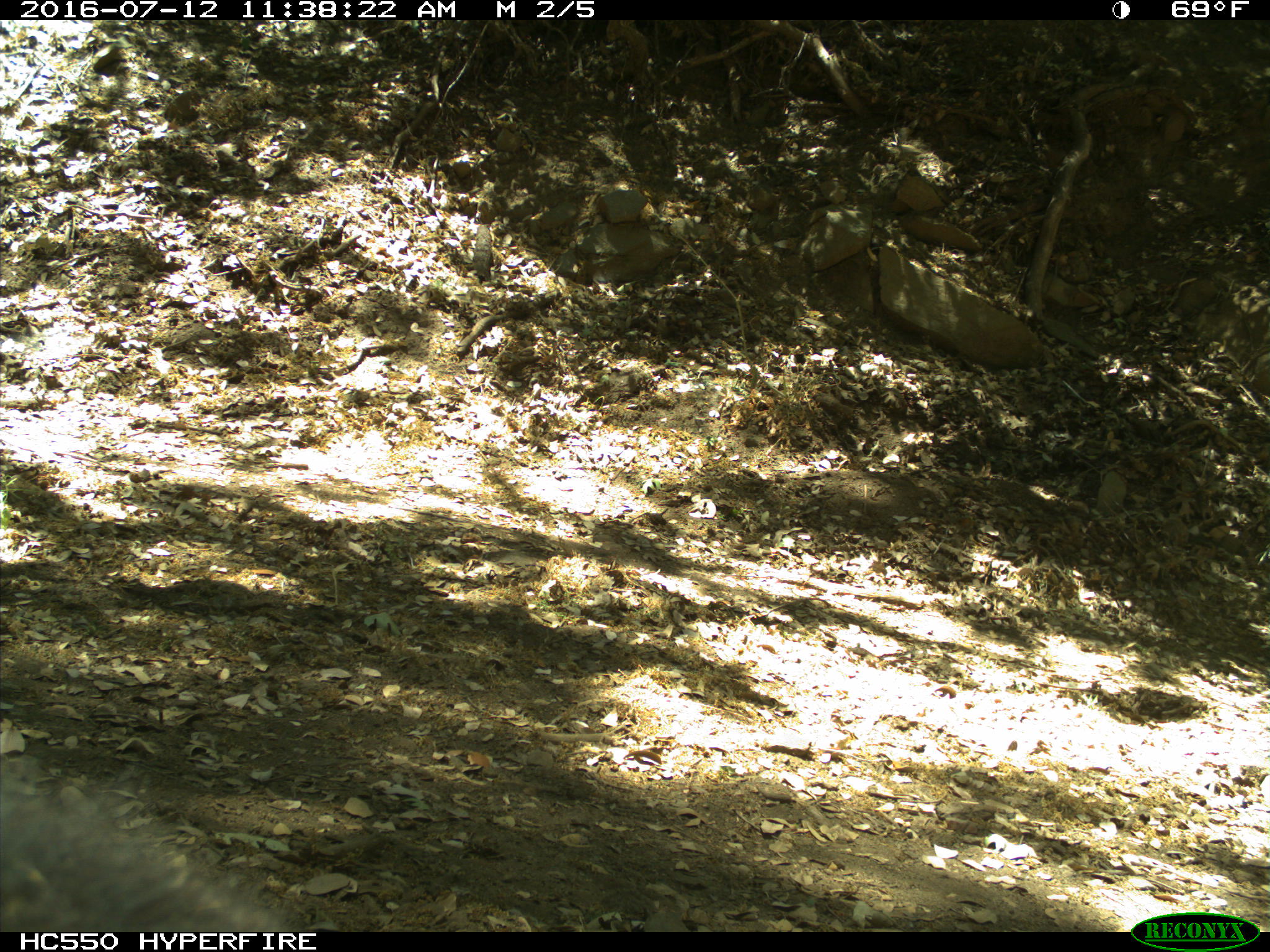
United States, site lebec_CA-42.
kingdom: Animalia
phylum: Chordata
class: Mammalia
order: Carnivora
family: Ursidae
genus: Ursus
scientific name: Ursus americanus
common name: american black bear